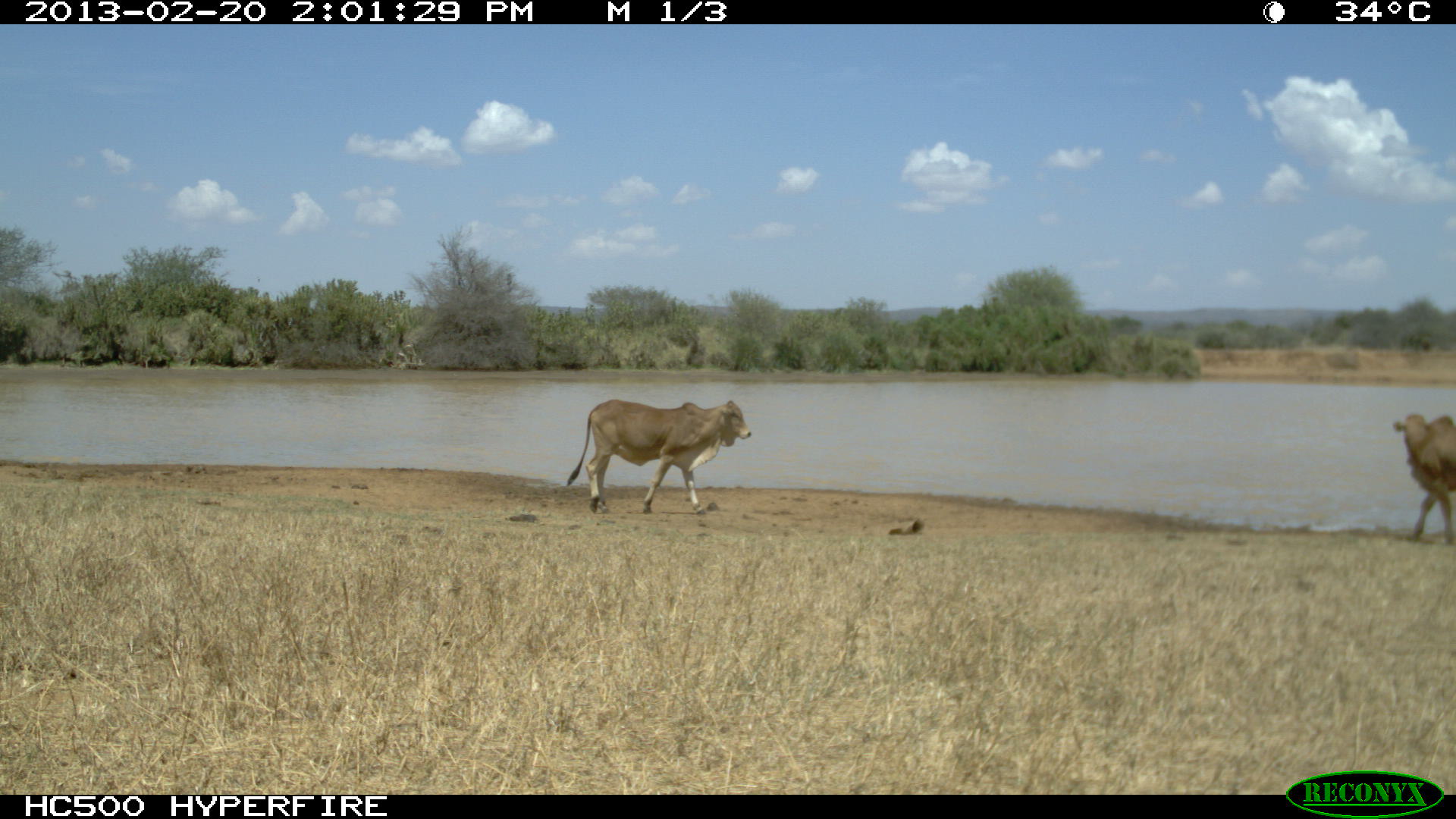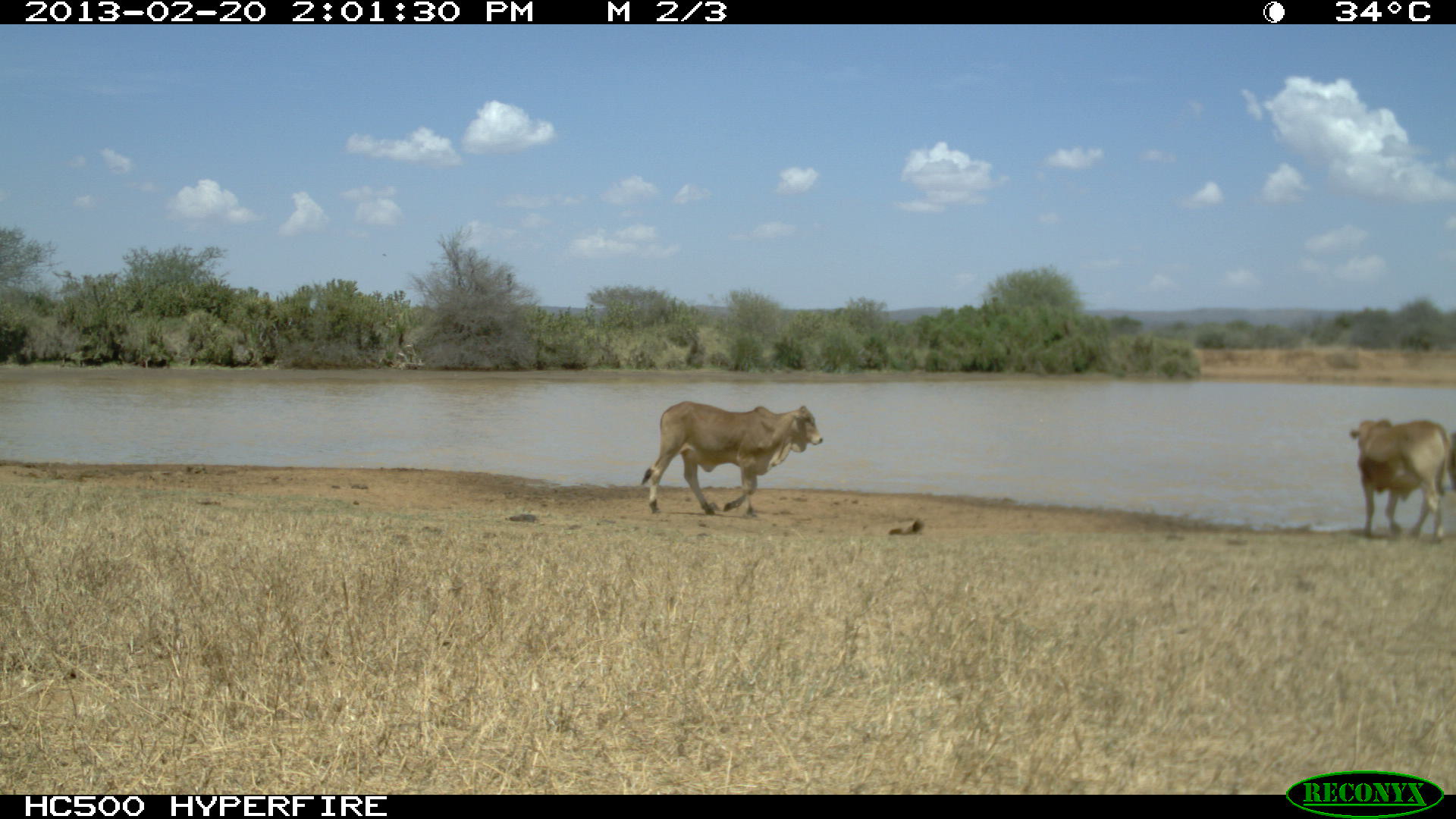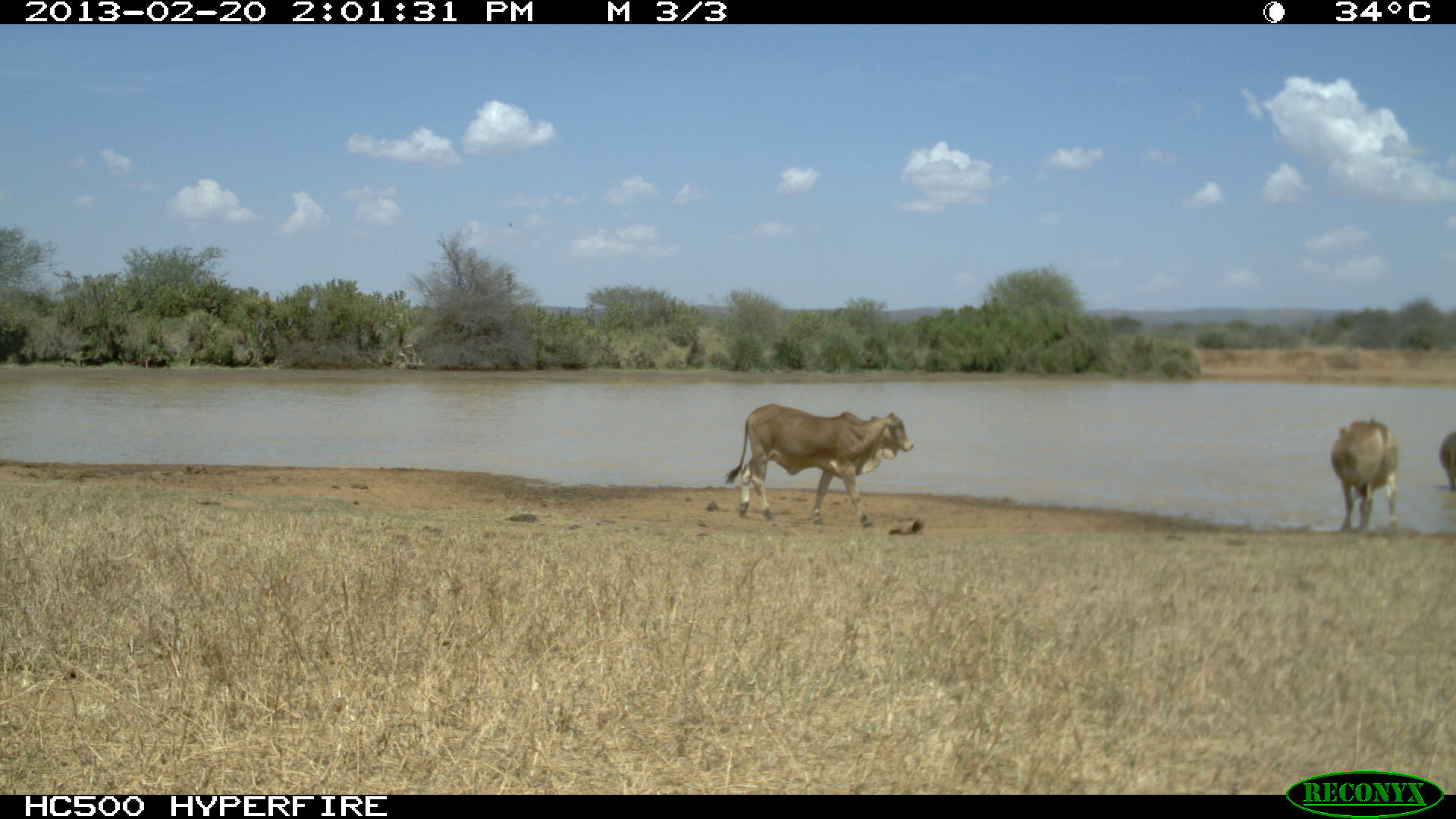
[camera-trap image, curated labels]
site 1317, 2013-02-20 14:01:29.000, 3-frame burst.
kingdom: Animalia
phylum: Chordata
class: Mammalia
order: Artiodactyla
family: Bovidae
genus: Bos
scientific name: Bos taurus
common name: domestic cattle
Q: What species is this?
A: Bos taurus (domestic cattle).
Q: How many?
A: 1.